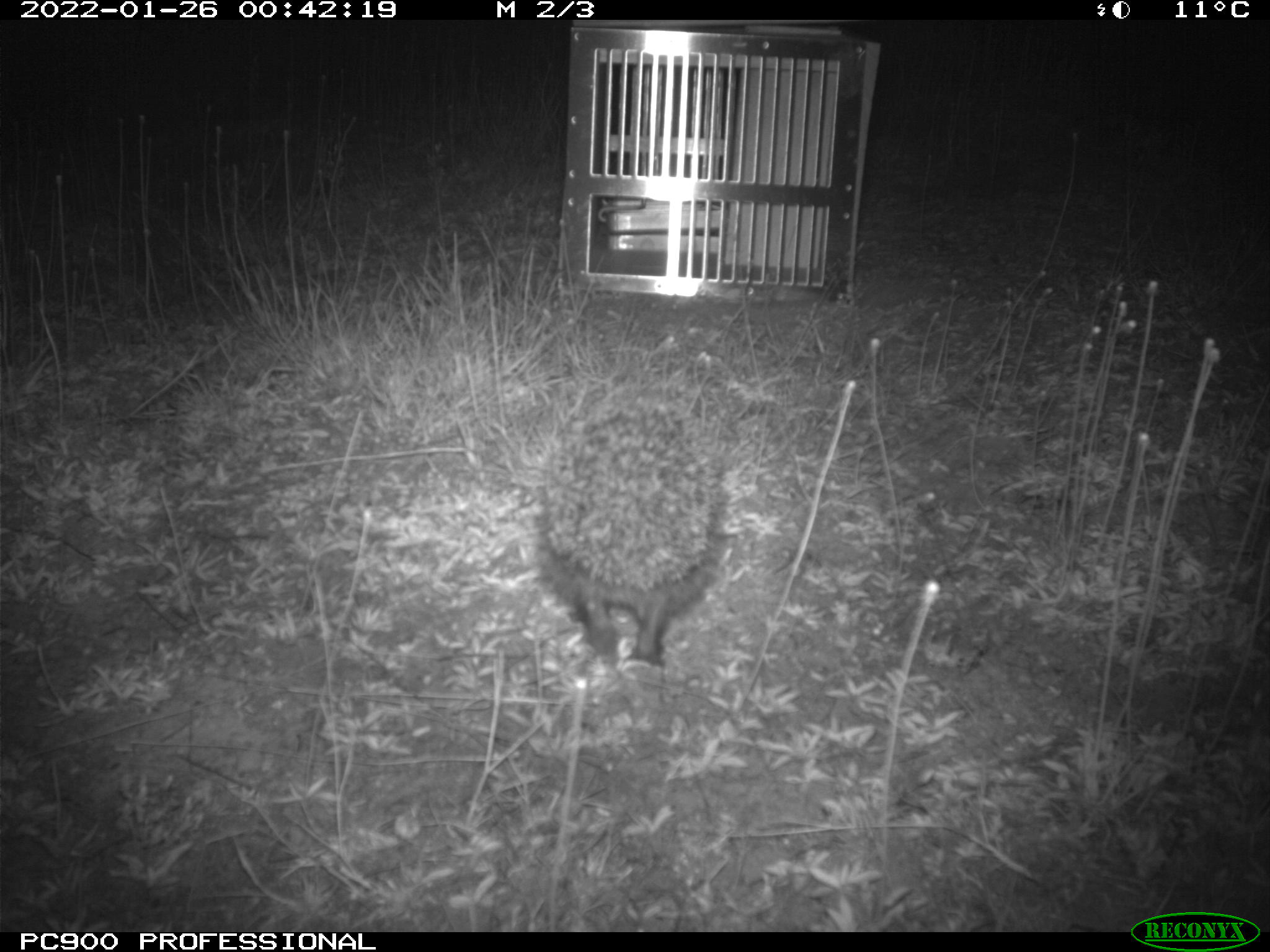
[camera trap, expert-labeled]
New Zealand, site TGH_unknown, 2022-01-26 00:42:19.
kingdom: Animalia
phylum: Chordata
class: Mammalia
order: Eulipotyphla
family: Erinaceidae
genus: Erinaceus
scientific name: Erinaceus europaeus europaeus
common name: european hedgehog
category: hedgehog